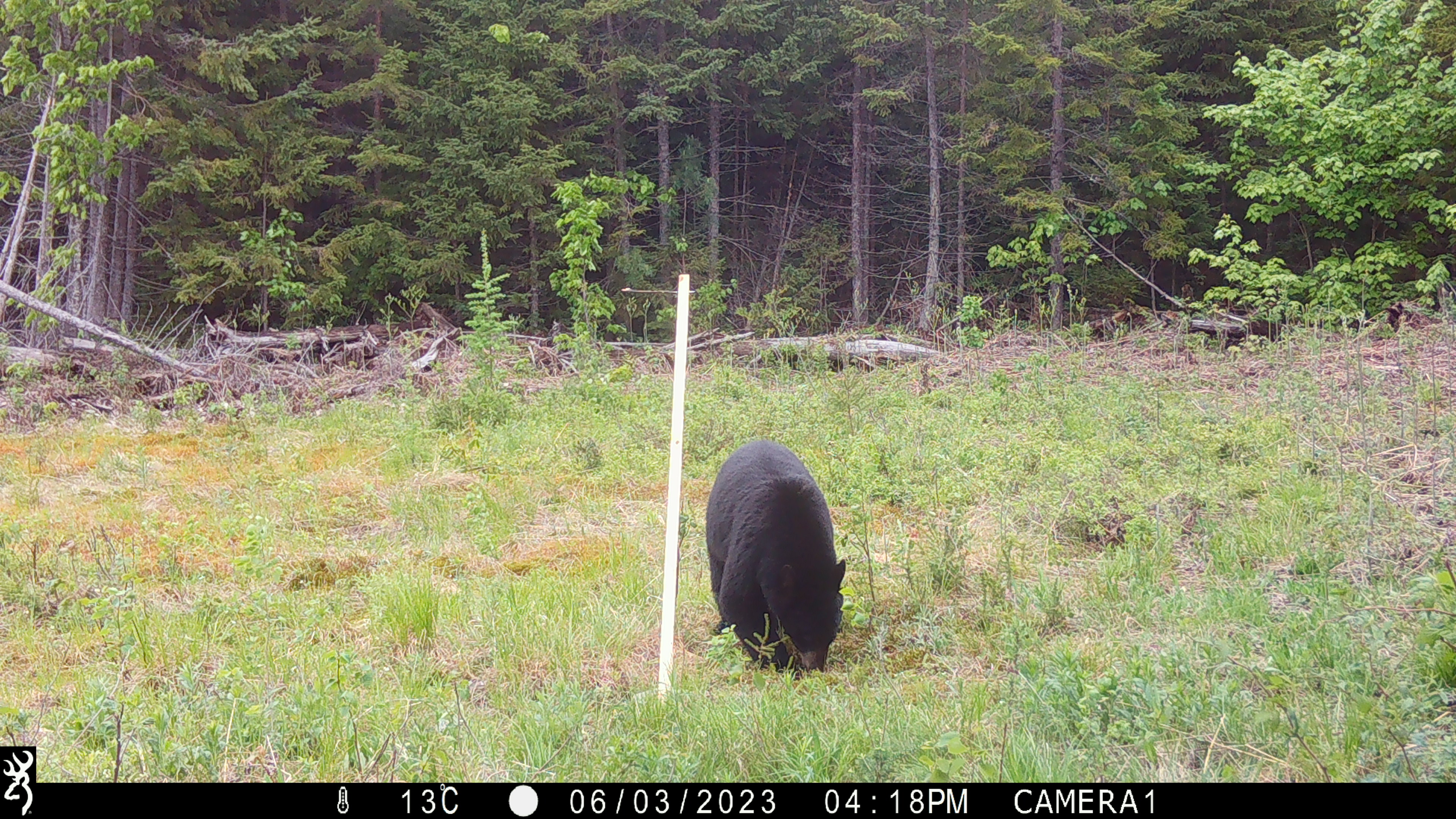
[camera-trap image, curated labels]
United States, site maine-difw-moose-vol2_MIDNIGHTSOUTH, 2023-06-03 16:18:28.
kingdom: Animalia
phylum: Chordata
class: Mammalia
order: Carnivora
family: Ursidae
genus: Ursus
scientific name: Ursus americanus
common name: black bear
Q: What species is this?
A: Black bear (Ursus americanus).